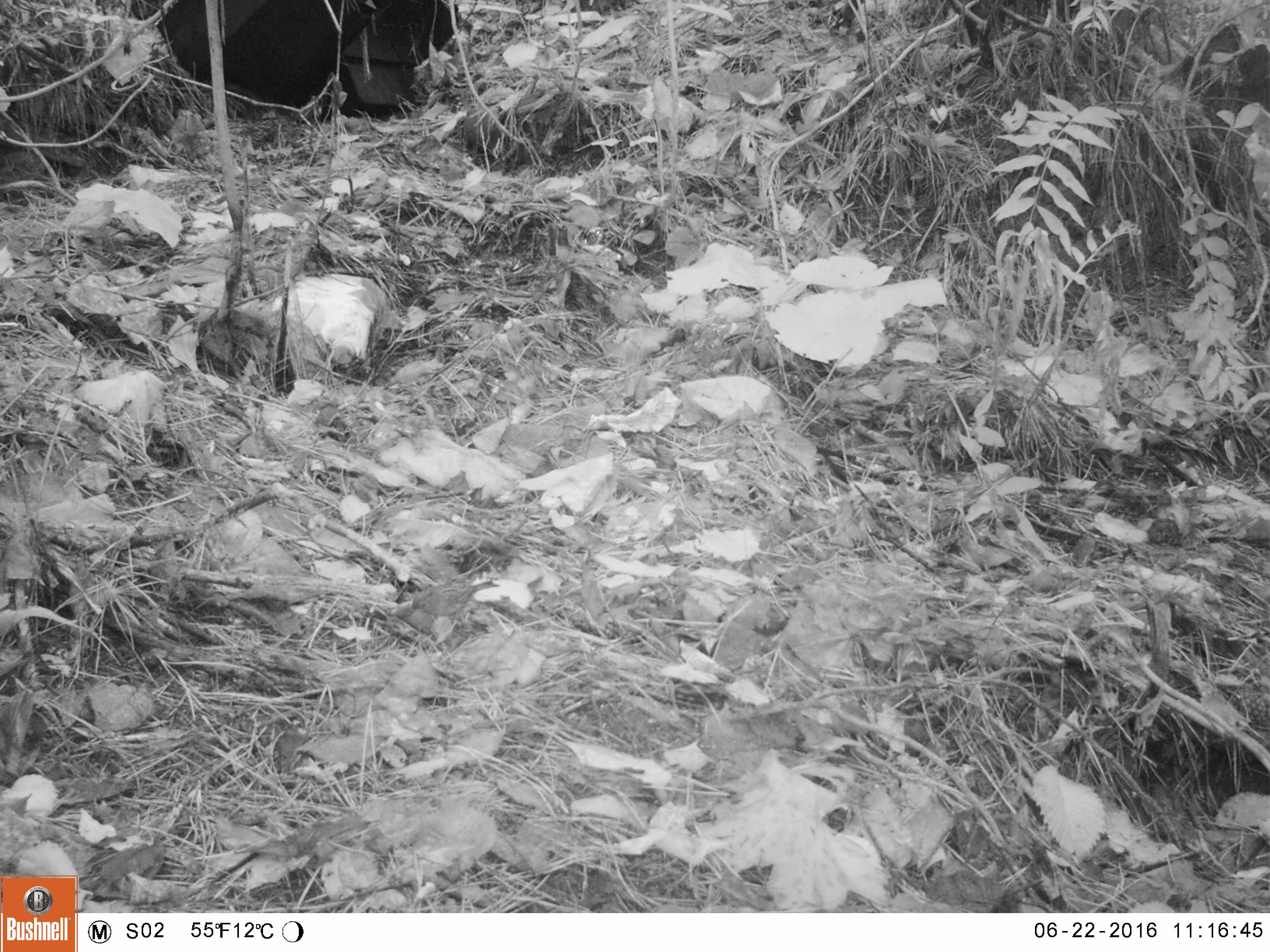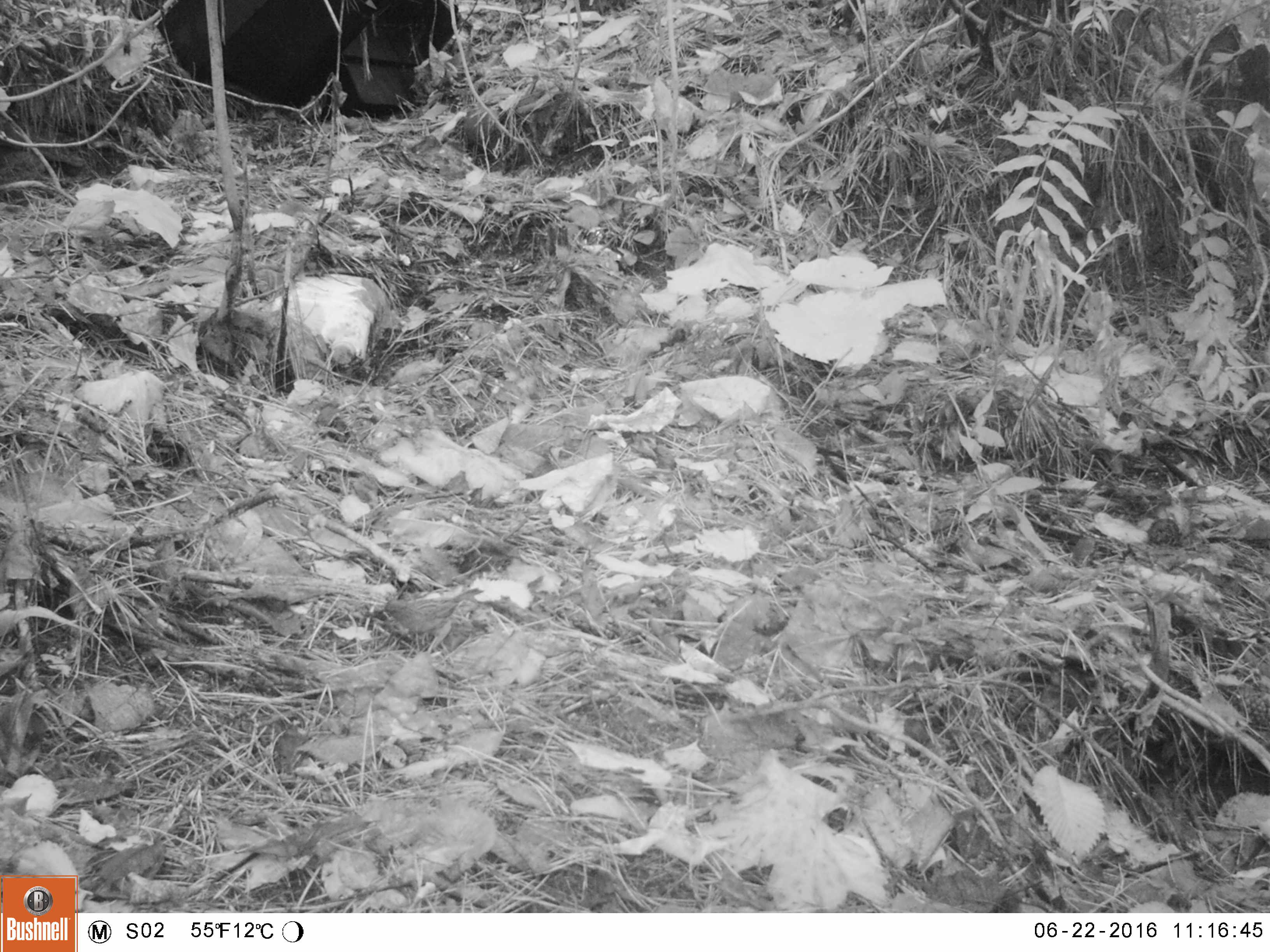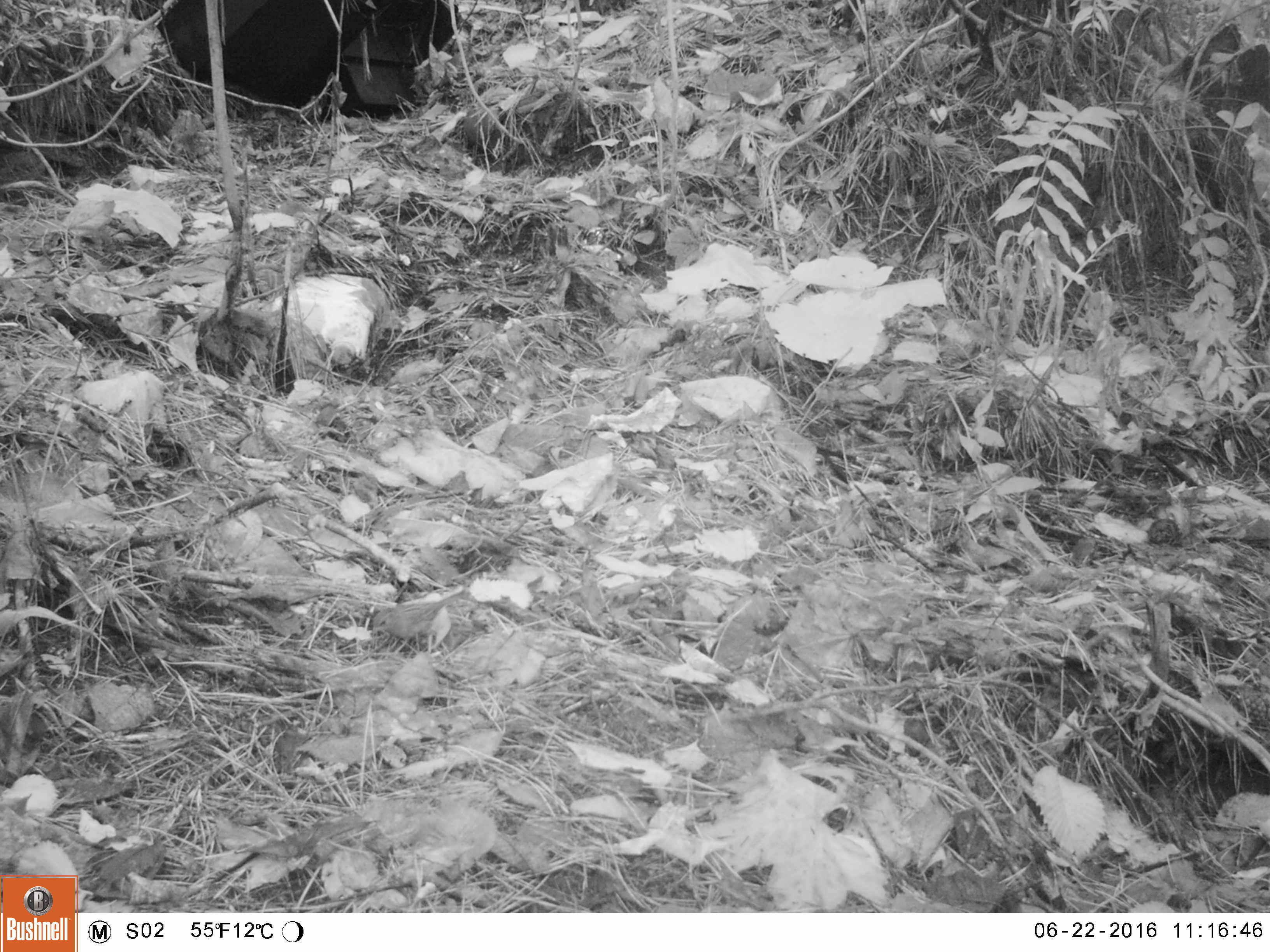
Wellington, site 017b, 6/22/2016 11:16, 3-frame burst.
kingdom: Animalia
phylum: Chordata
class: Aves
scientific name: Aves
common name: bird